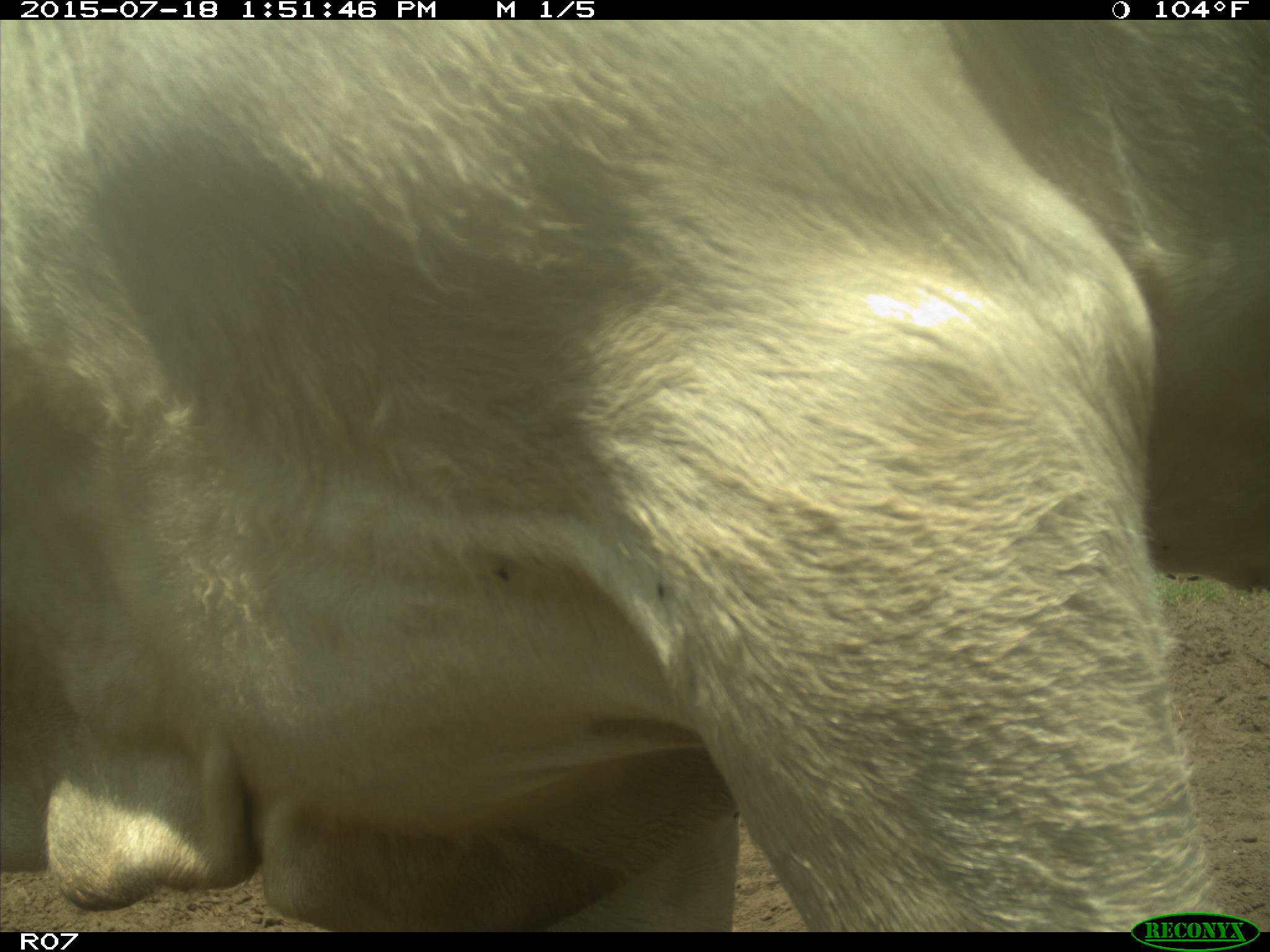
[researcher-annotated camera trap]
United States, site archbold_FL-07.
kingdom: Animalia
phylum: Chordata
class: Mammalia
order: Artiodactyla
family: Bovidae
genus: Bos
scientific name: Bos taurus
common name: domestic cow